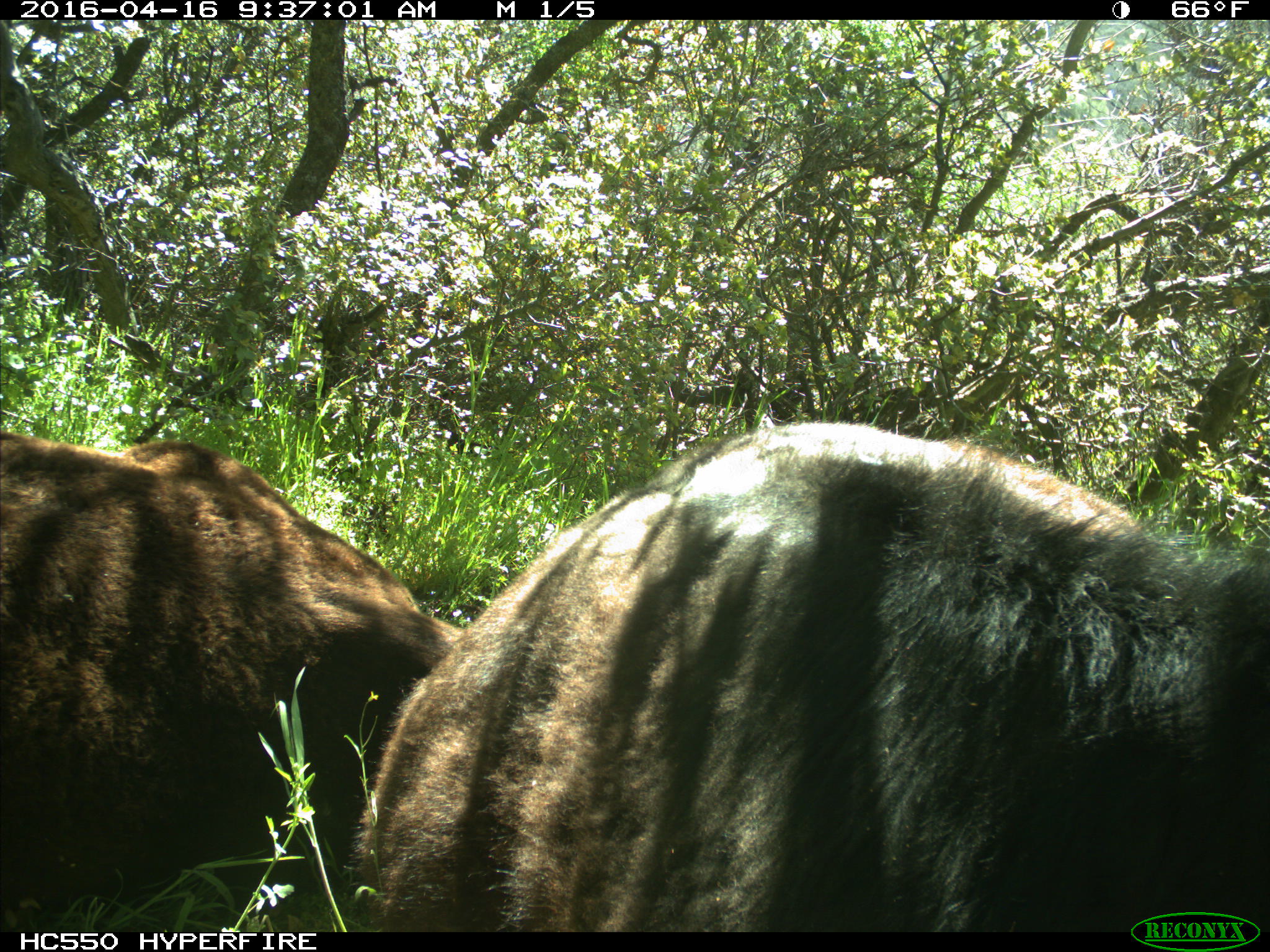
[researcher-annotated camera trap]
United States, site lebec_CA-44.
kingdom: Animalia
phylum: Chordata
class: Mammalia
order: Artiodactyla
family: Bovidae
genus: Bos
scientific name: Bos taurus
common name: domestic cow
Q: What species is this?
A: Bos taurus (domestic cow).